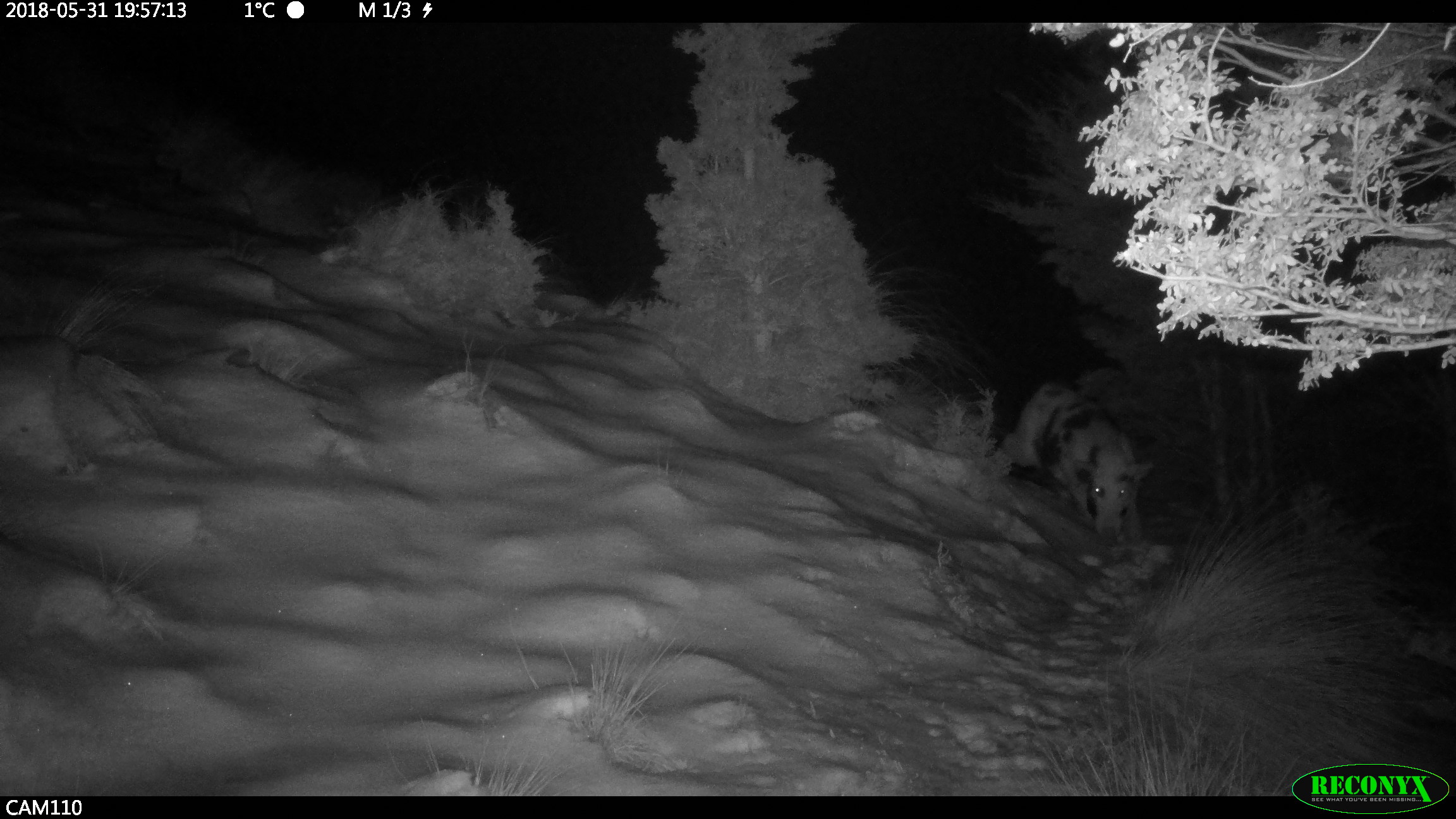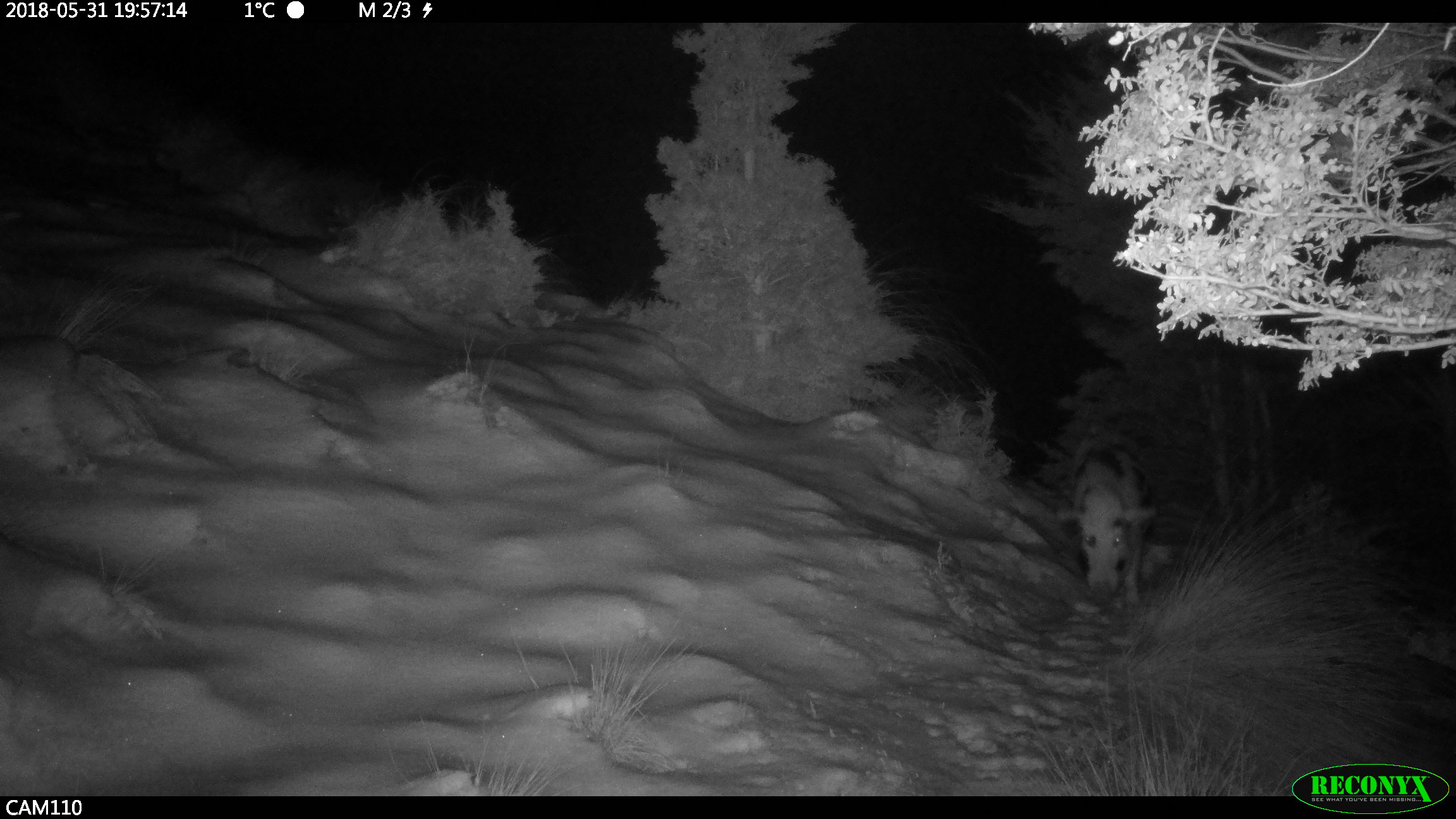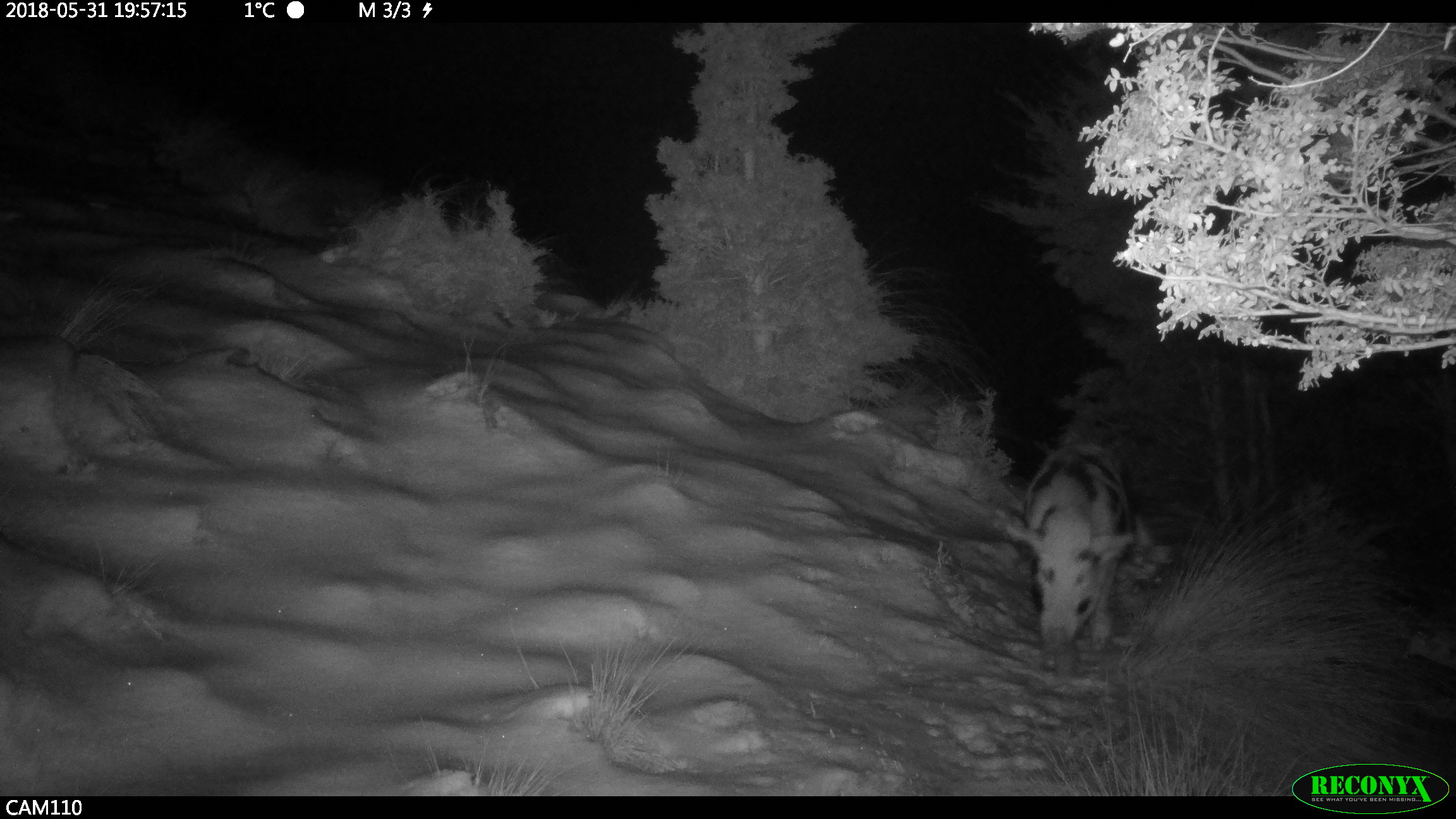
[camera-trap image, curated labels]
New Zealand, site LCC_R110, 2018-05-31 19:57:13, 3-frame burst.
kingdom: Animalia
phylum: Chordata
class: Mammalia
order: Artiodactyla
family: Suidae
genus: Sus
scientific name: Sus scrofa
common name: pig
Pig (Sus scrofa).